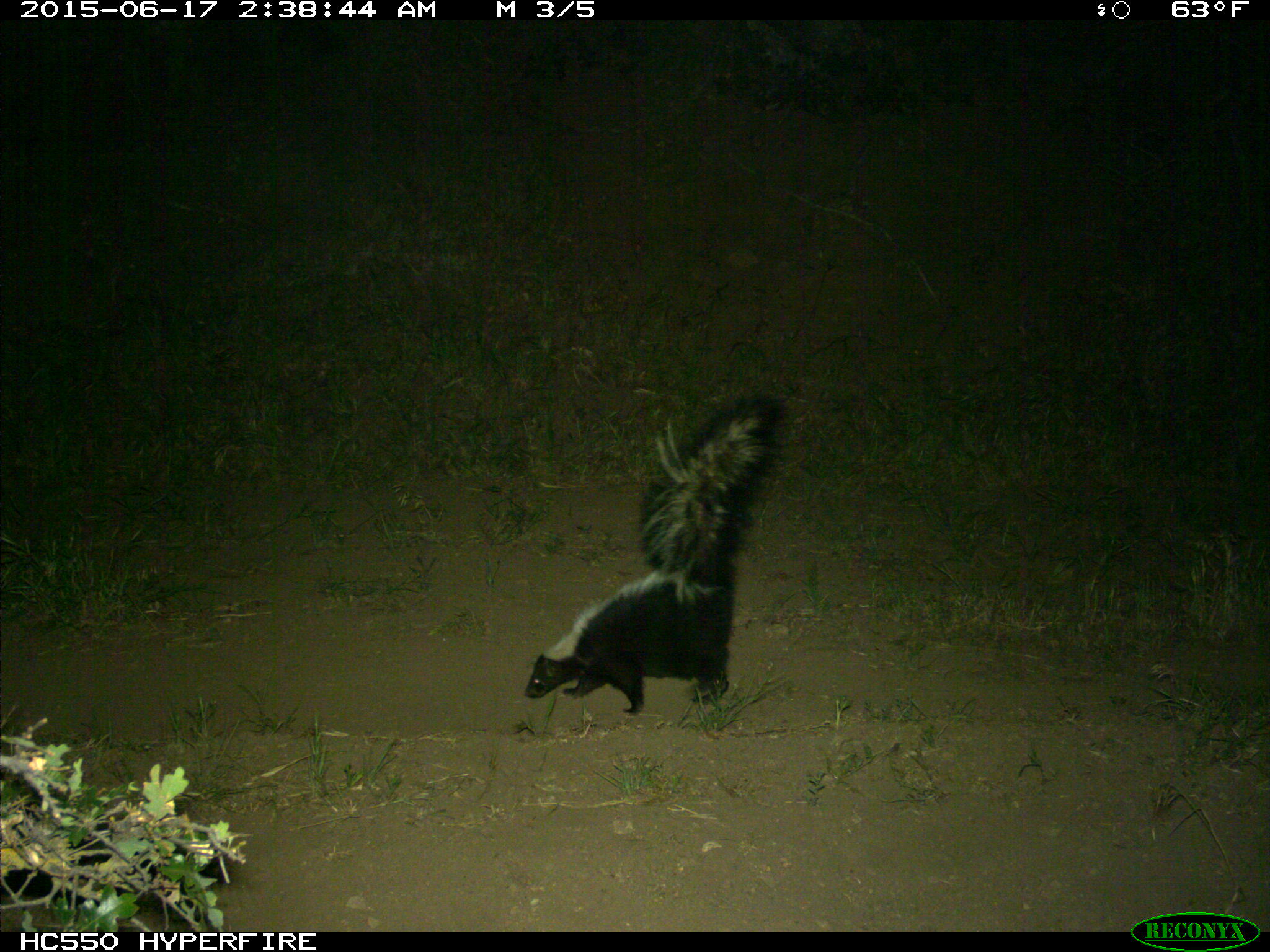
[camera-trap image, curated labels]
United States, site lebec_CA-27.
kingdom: Animalia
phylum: Chordata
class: Mammalia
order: Carnivora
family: Mephitidae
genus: Mephitis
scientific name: Mephitis mephitis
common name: striped skunk